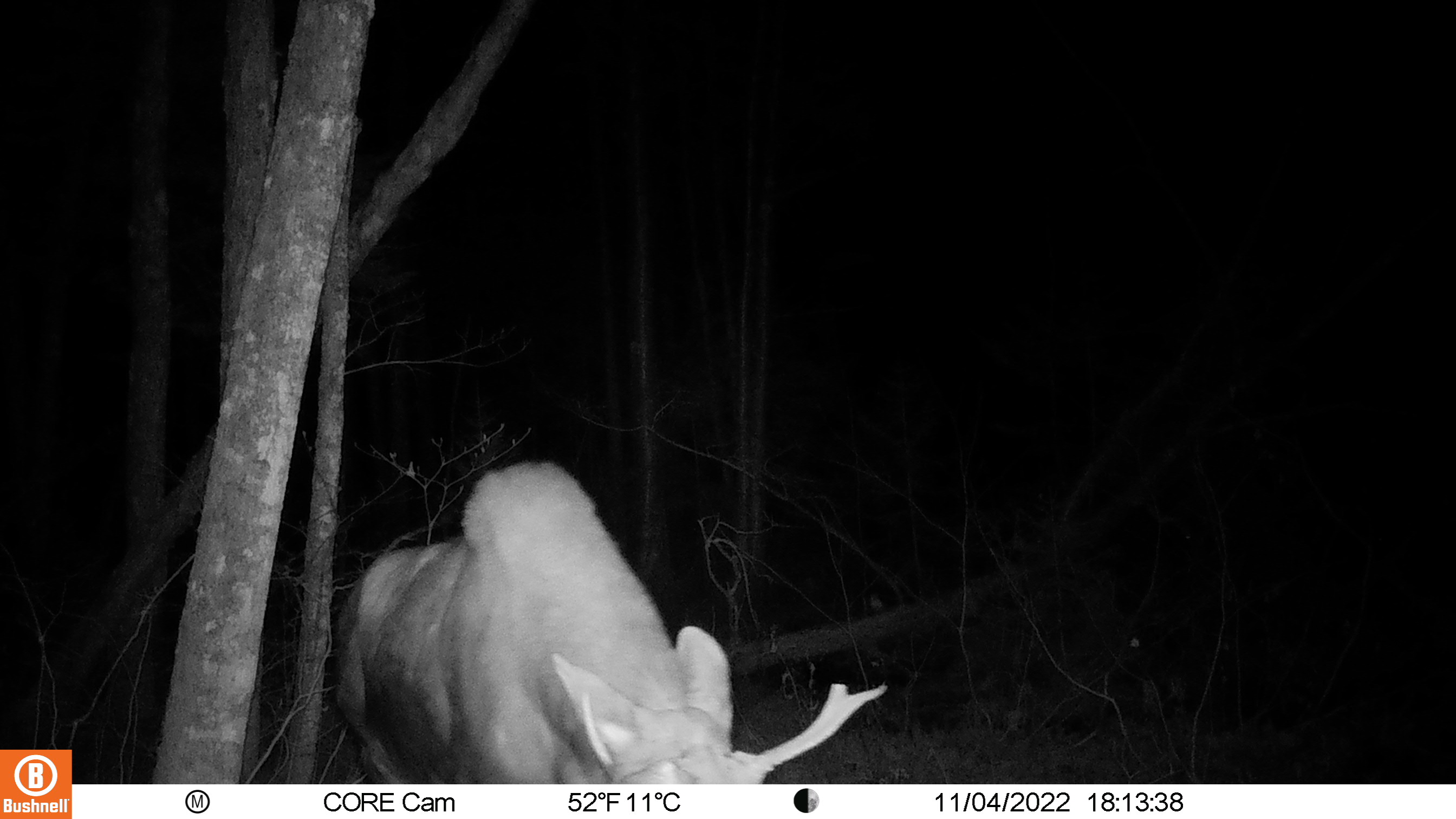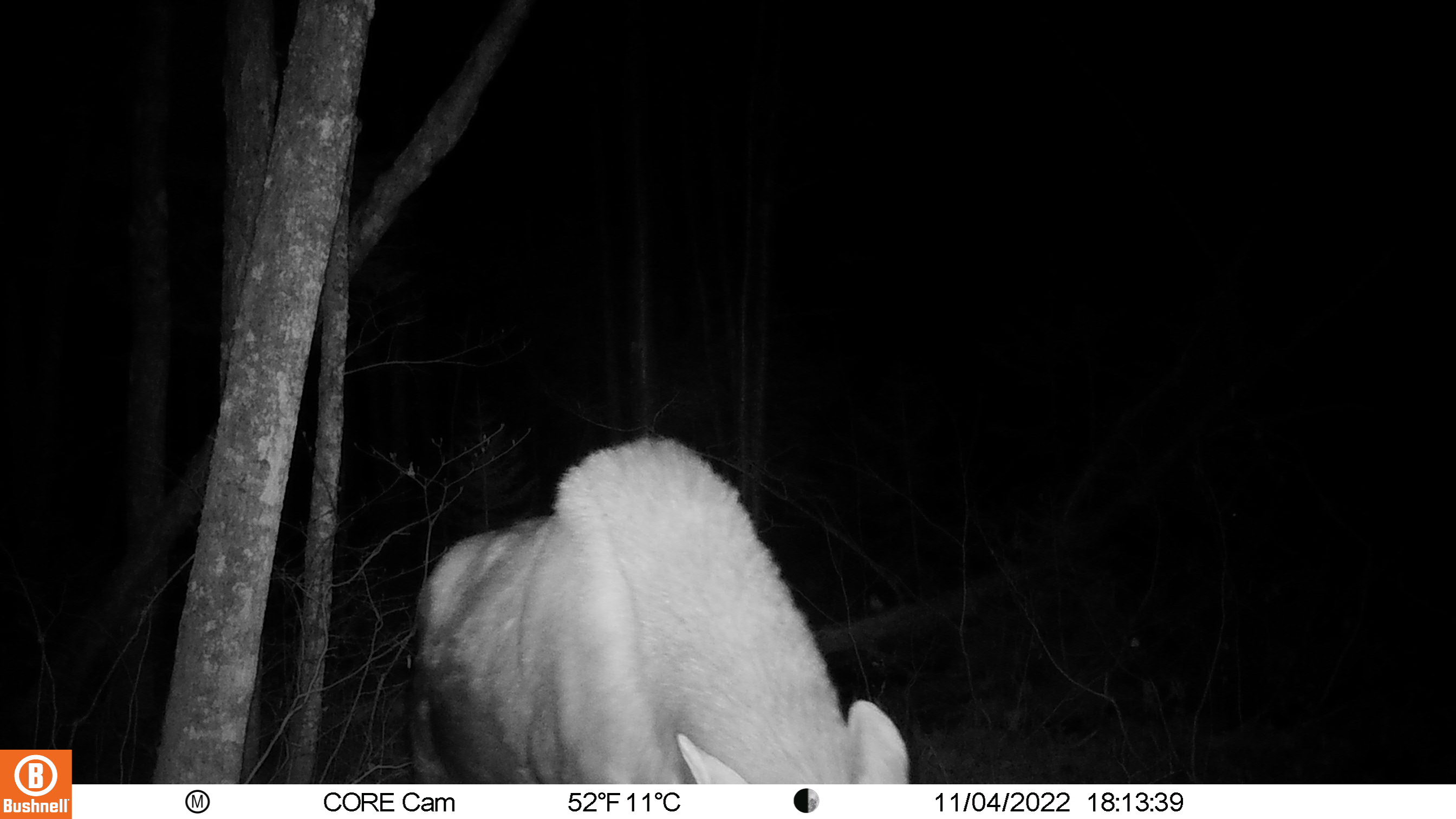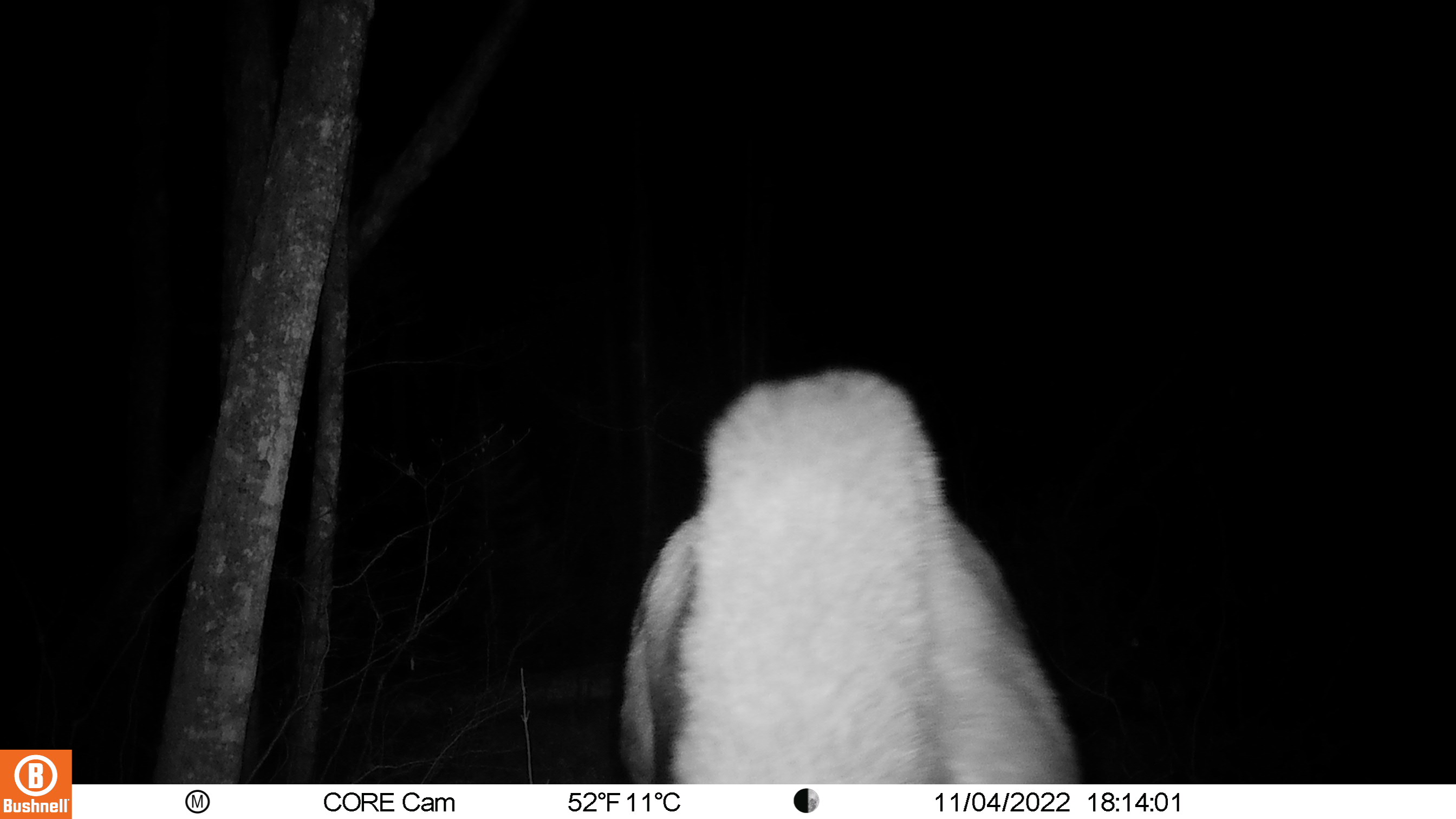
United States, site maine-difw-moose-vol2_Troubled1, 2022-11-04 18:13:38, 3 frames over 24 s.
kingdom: Animalia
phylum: Chordata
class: Mammalia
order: Artiodactyla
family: Cervidae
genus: Alces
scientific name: Alces alces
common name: moose